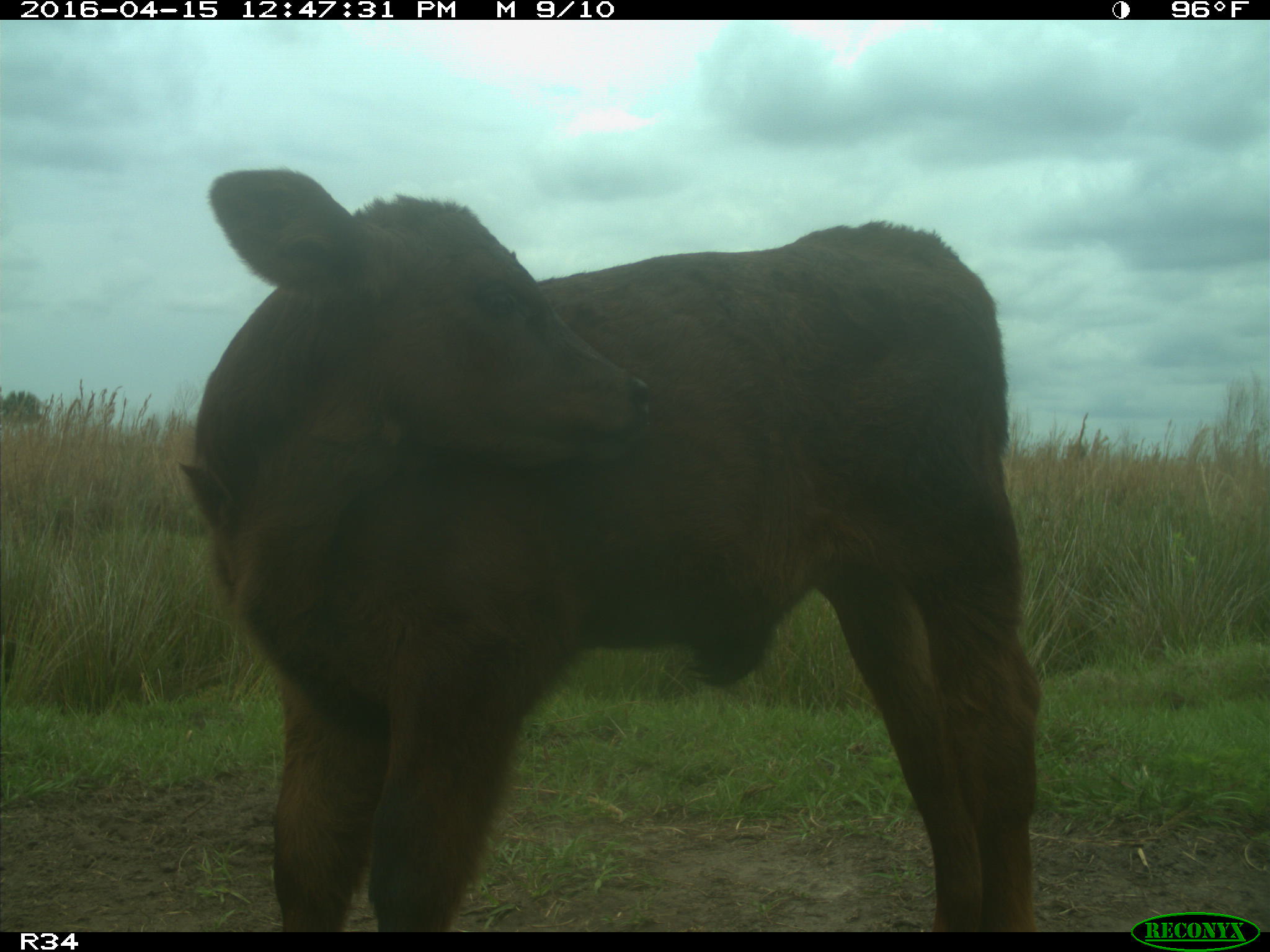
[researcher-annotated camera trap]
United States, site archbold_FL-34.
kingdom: Animalia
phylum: Chordata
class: Mammalia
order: Artiodactyla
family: Bovidae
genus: Bos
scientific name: Bos taurus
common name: domestic cow